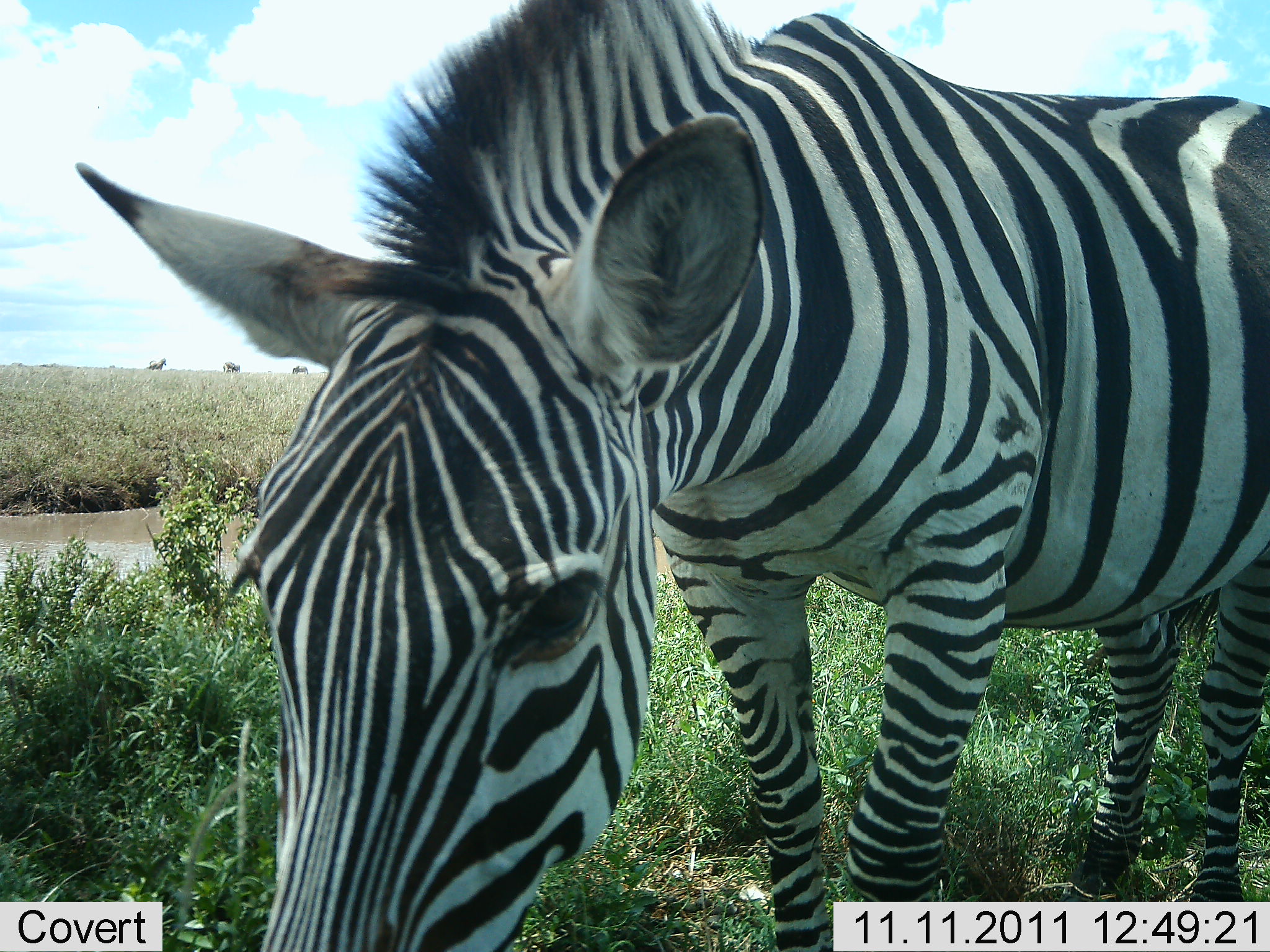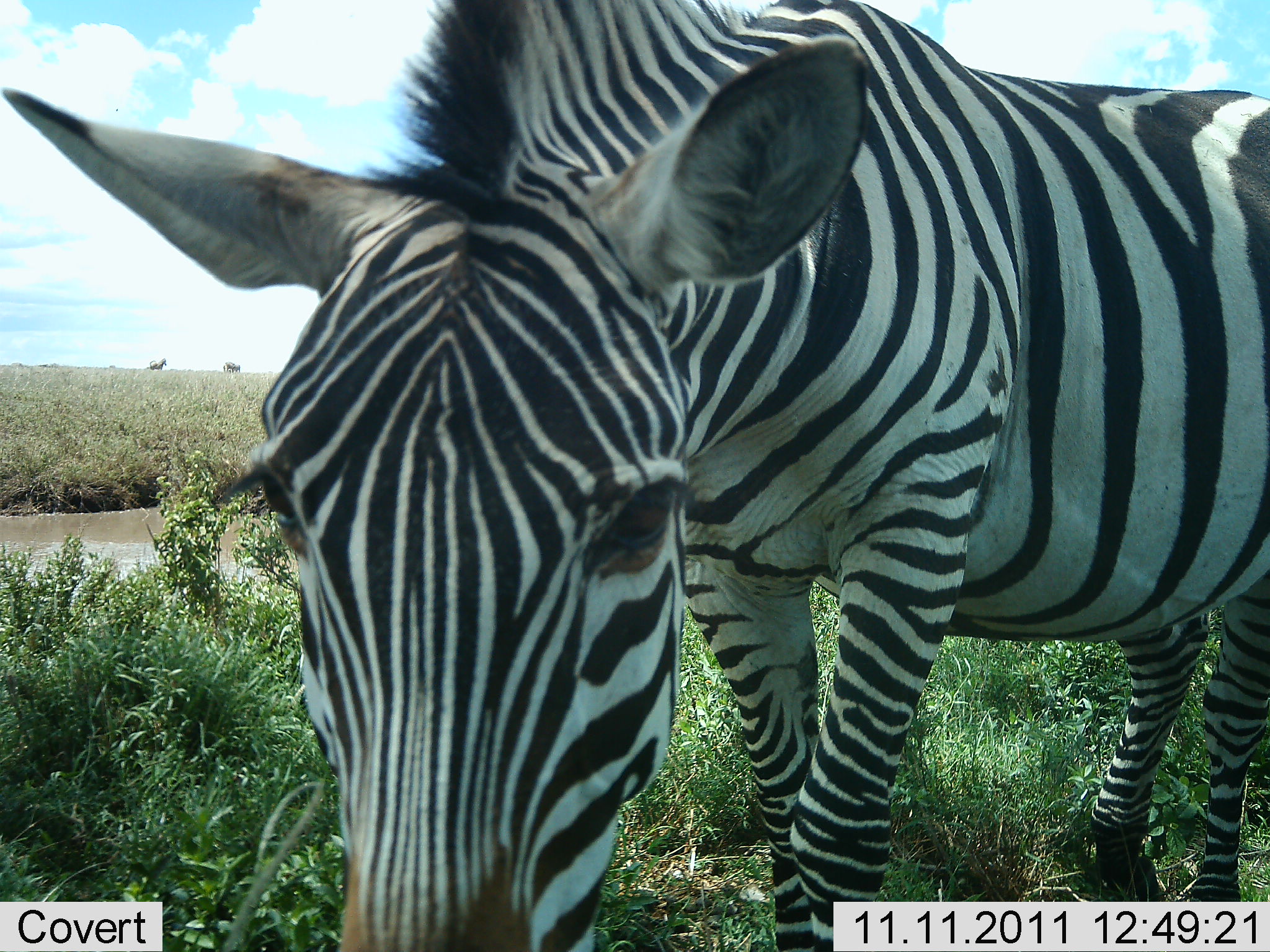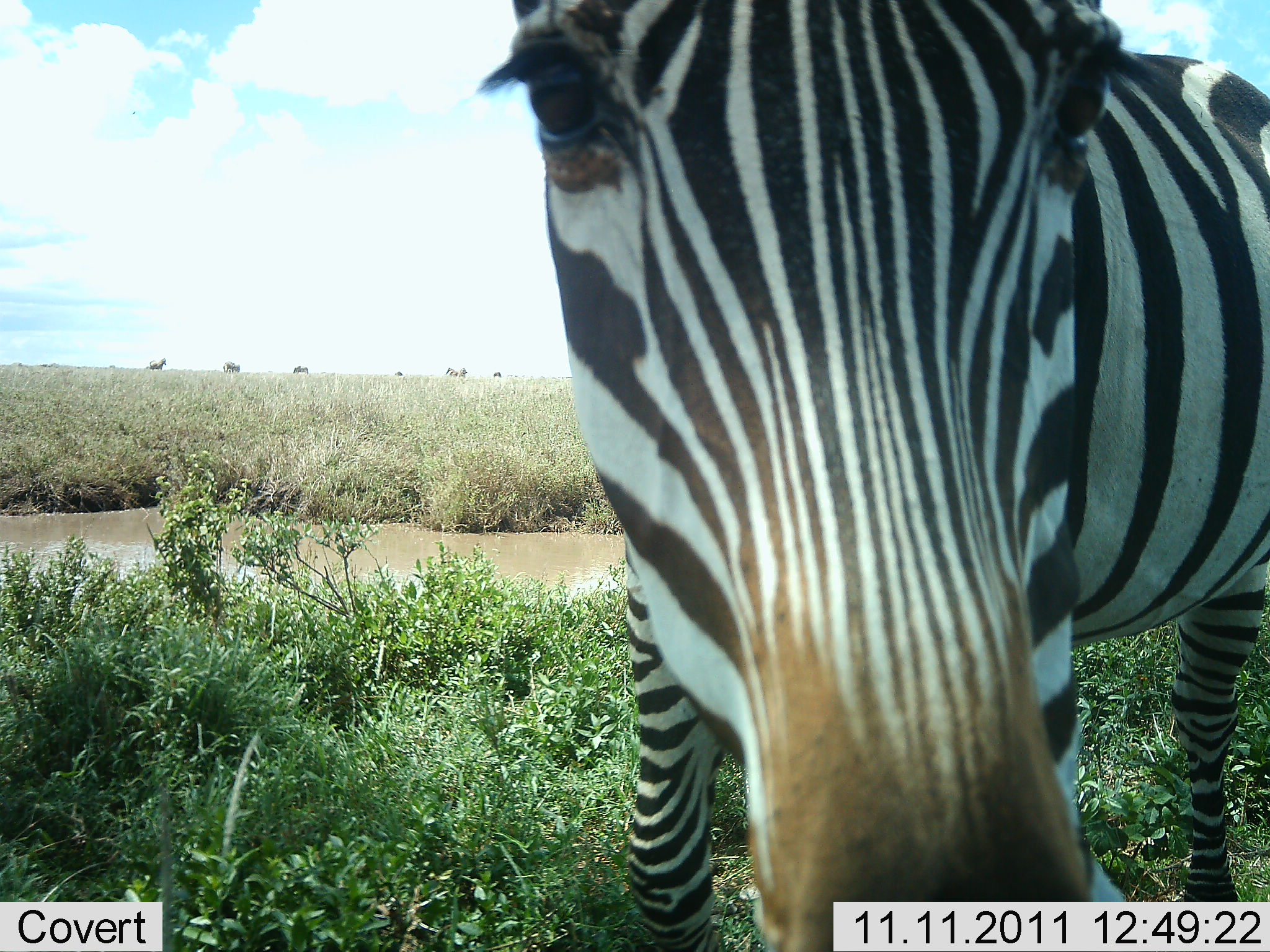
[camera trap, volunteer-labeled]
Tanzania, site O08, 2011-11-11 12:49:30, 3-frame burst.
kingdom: Animalia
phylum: Chordata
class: Mammalia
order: Perissodactyla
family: Equidae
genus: Equus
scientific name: Equus quagga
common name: plains zebra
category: zebra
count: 1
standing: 73%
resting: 7%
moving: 7%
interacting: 20%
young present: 0%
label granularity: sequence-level